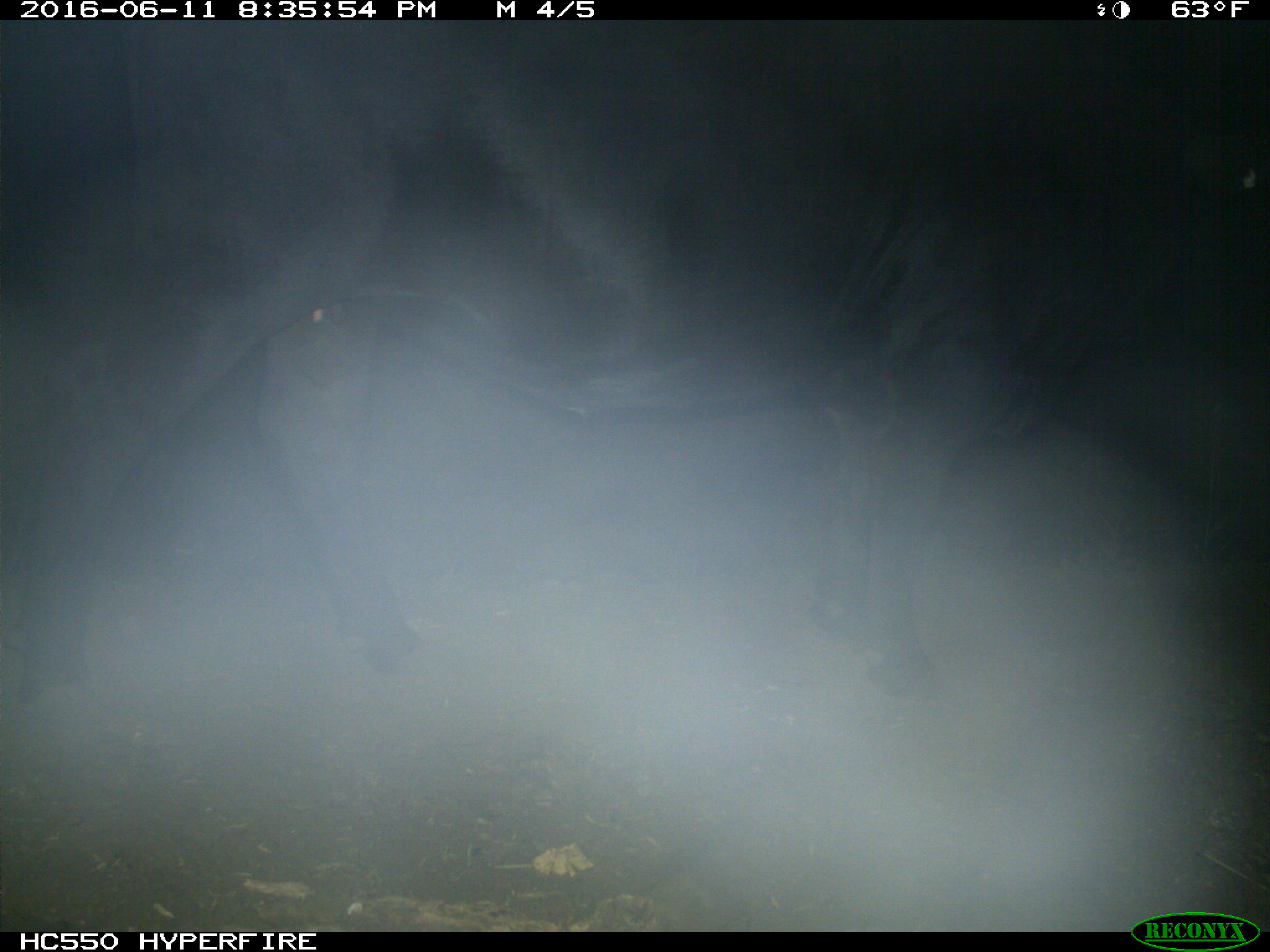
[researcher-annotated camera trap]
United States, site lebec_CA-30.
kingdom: Animalia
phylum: Chordata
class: Mammalia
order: Artiodactyla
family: Bovidae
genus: Bos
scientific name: Bos taurus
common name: domestic cow